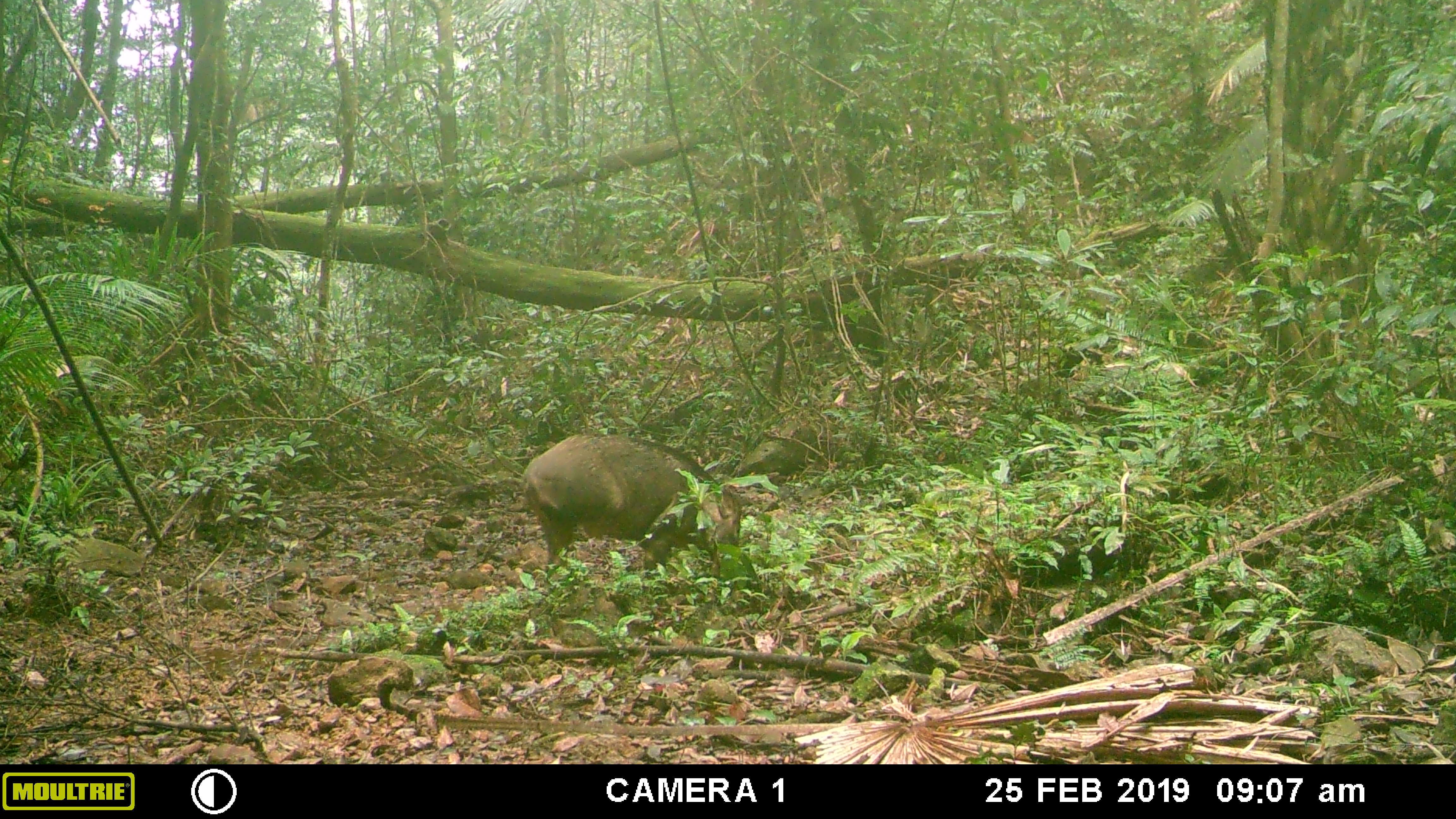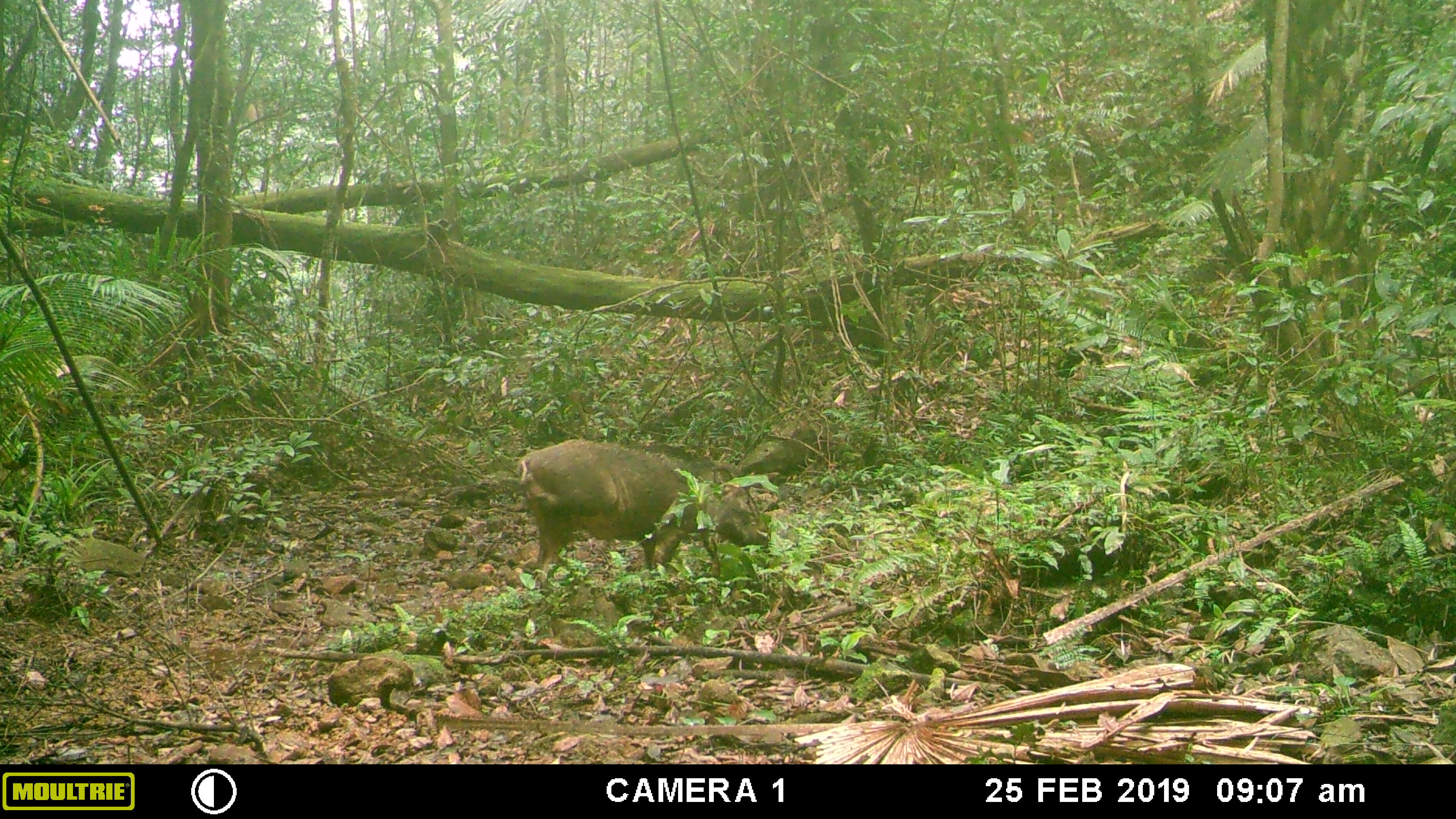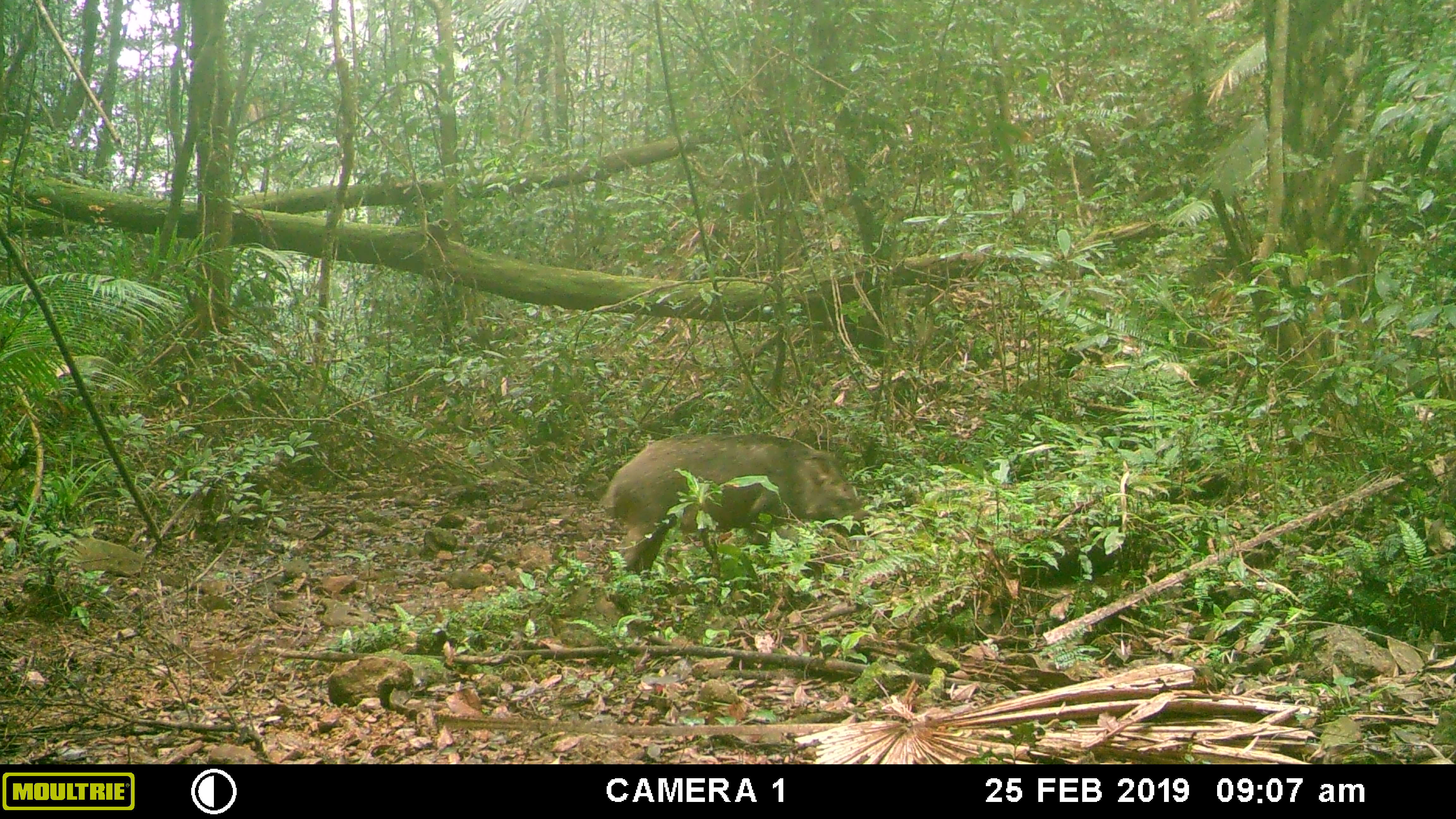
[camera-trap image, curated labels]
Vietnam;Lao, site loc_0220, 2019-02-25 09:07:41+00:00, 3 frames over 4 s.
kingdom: Animalia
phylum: Chordata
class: Mammalia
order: Artiodactyla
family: Suidae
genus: Sus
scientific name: Sus scrofa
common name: eurasian wild pig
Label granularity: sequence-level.